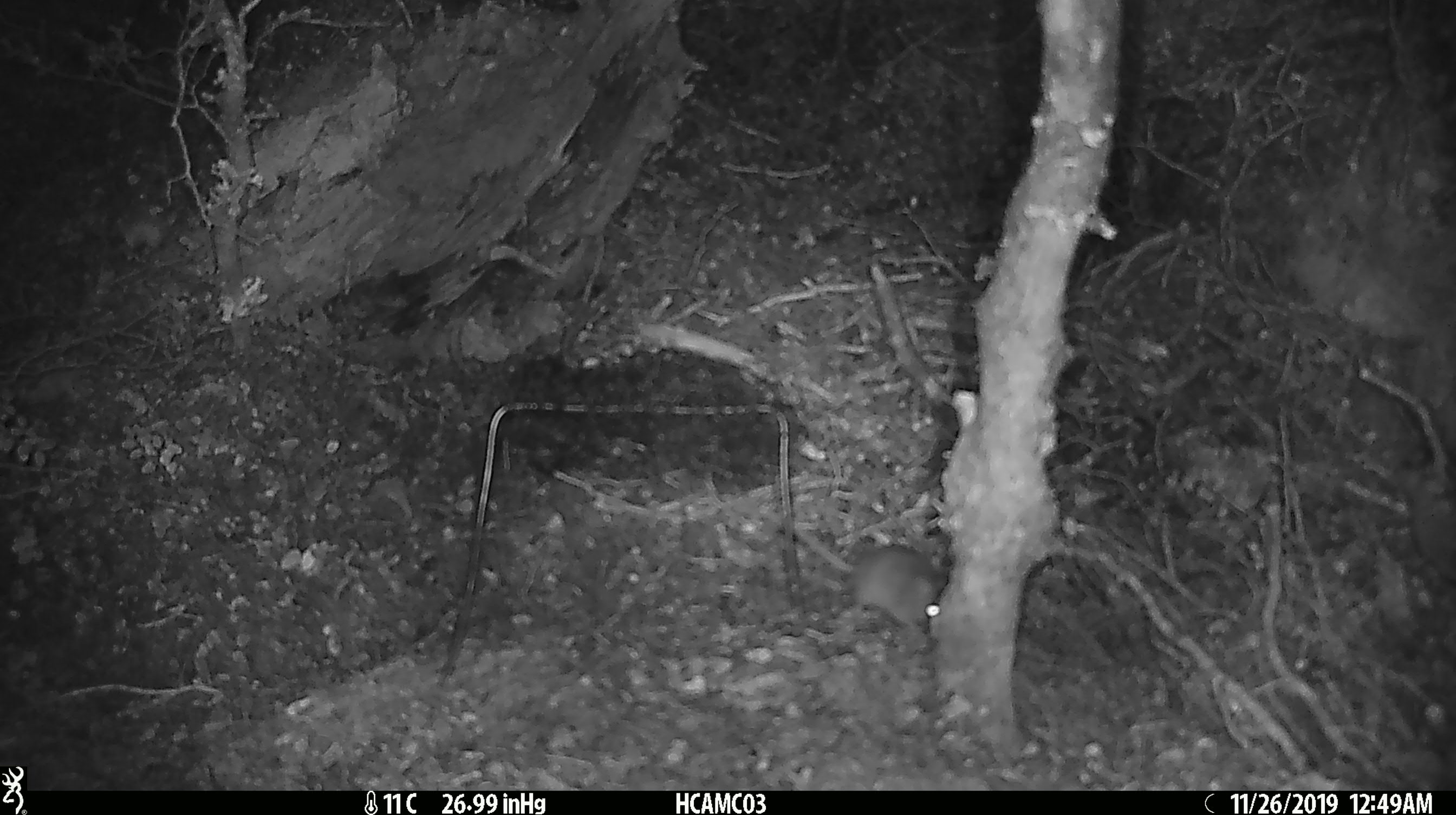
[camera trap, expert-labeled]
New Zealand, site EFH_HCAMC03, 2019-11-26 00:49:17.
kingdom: Animalia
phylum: Chordata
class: Mammalia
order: Rodentia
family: Muridae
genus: Mus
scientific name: Mus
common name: mouse